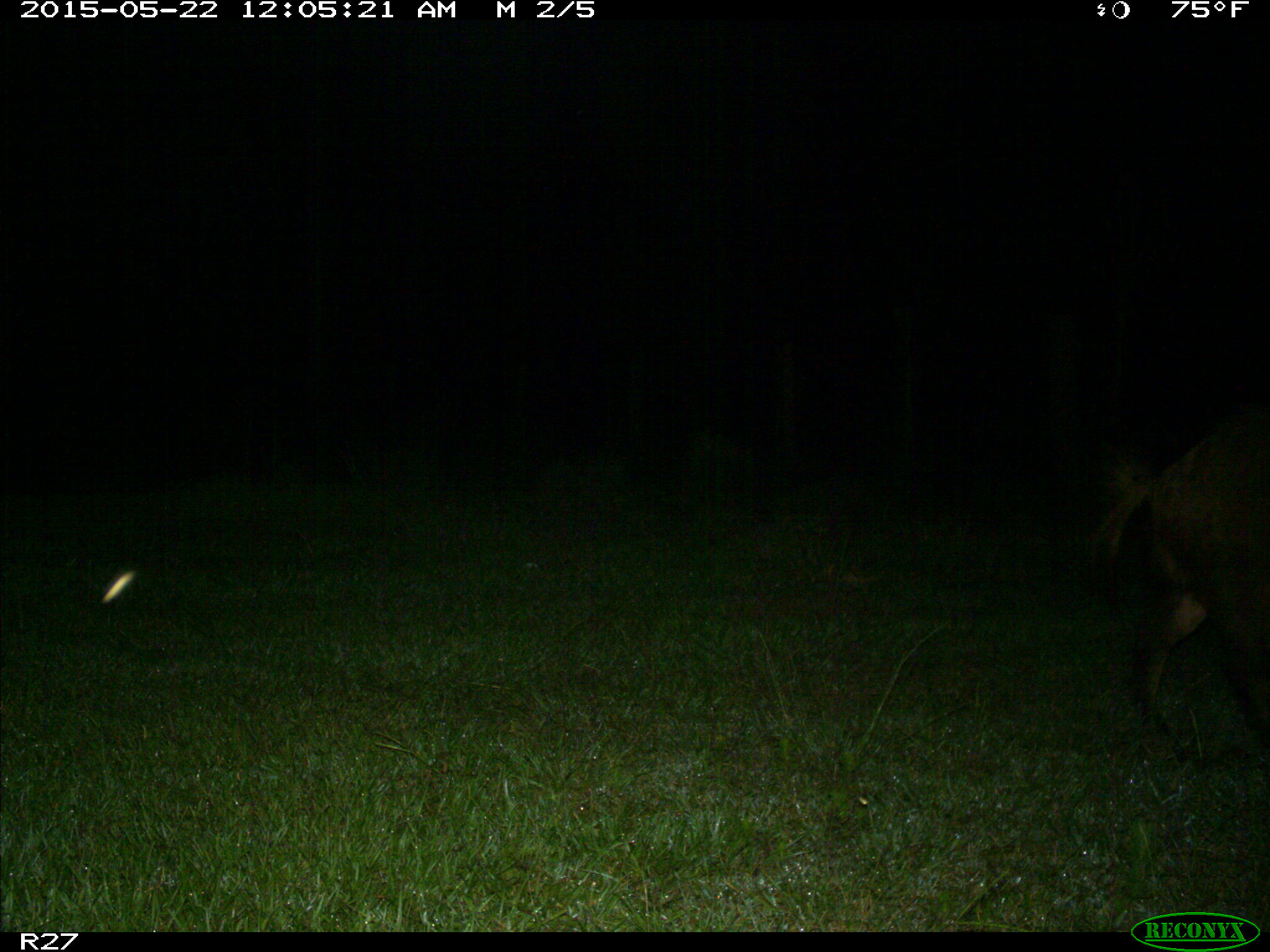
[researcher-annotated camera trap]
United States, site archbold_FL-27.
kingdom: Animalia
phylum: Chordata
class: Mammalia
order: Artiodactyla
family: Suidae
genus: Sus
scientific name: Sus scrofa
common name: wild boar